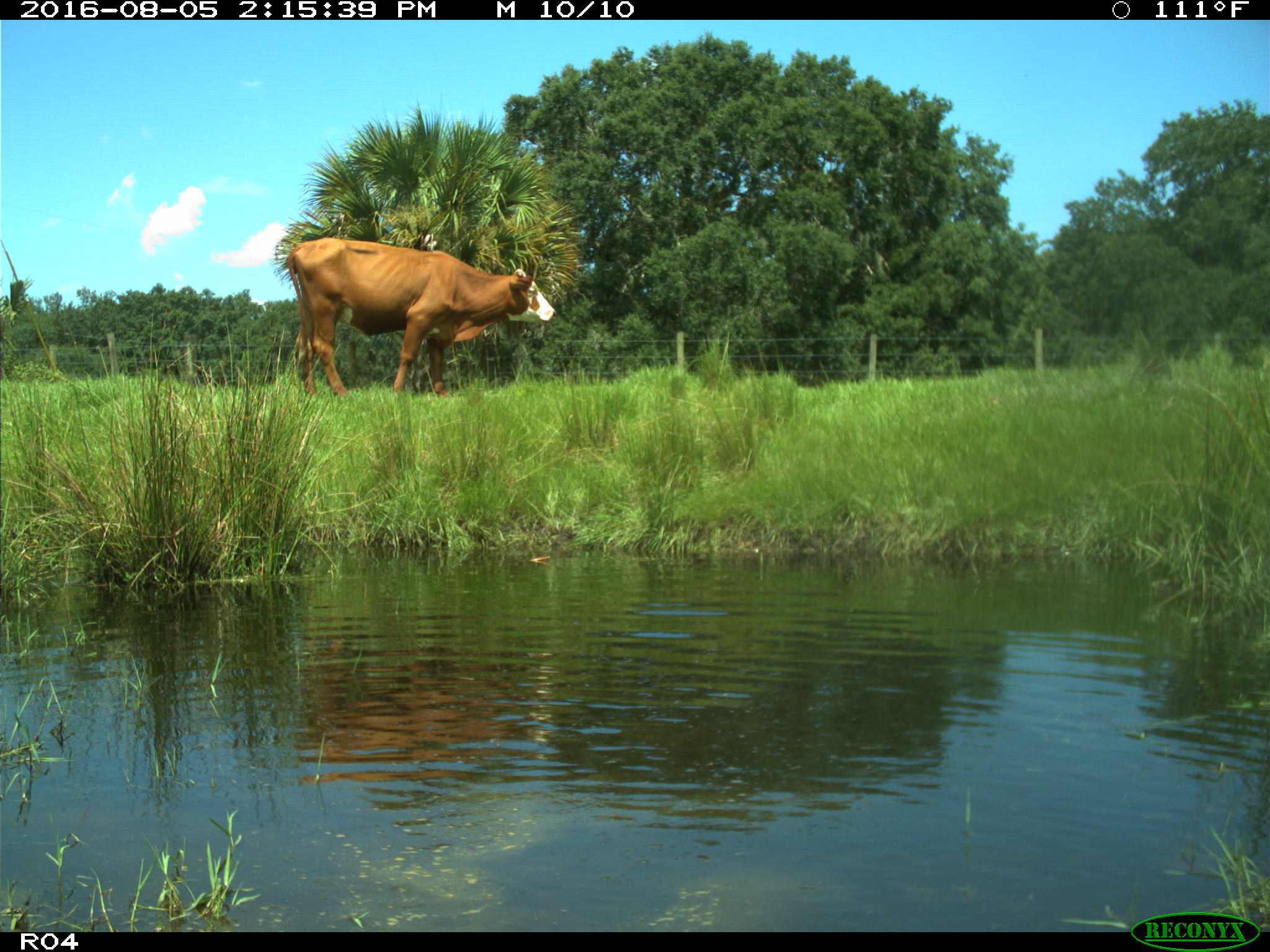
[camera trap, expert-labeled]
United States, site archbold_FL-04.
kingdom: Animalia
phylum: Chordata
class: Mammalia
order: Artiodactyla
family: Bovidae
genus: Bos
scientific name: Bos taurus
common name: domestic cow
Bos taurus (domestic cow).